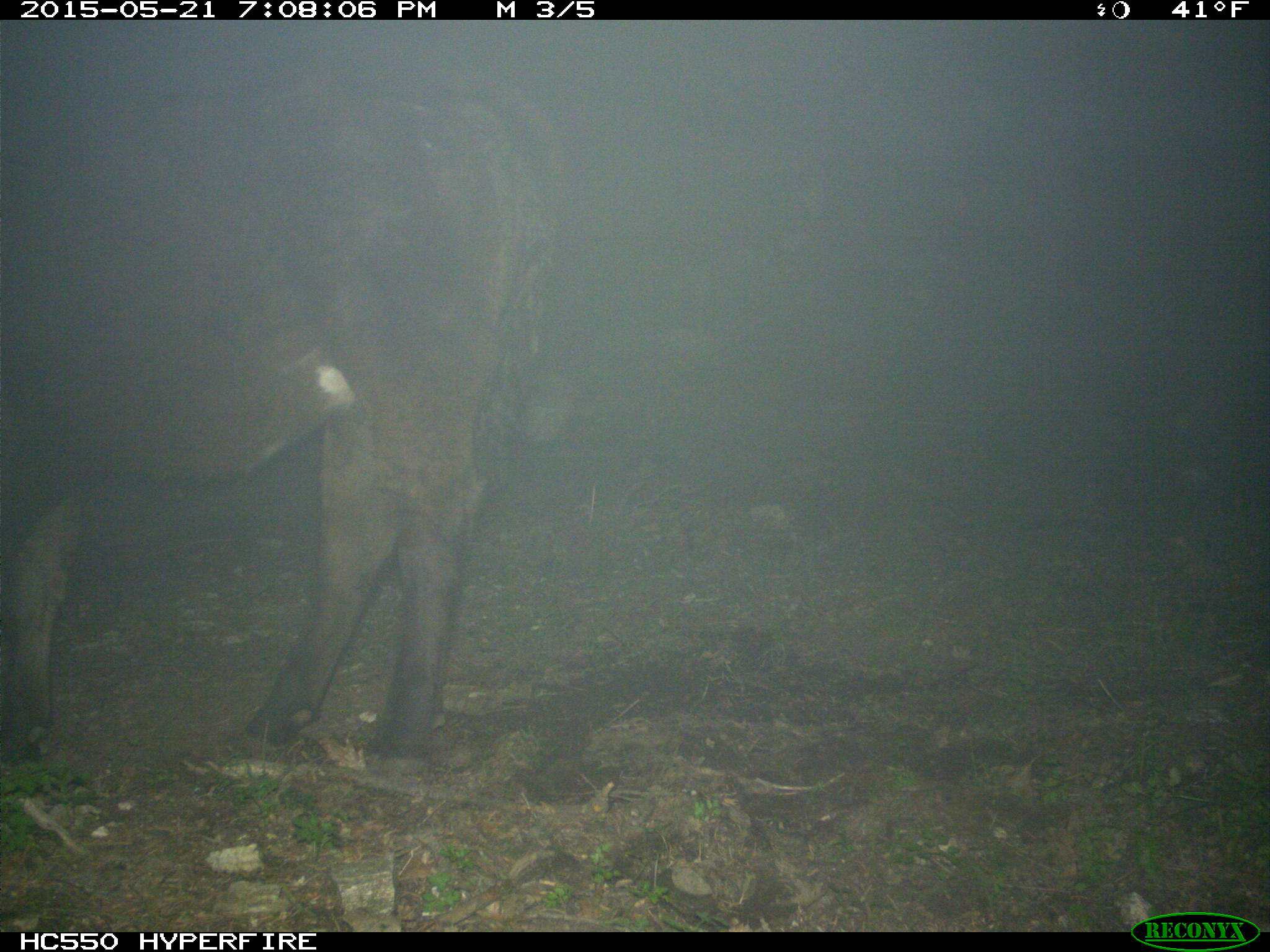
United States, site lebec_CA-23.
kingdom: Animalia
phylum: Chordata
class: Mammalia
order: Artiodactyla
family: Bovidae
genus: Bos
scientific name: Bos taurus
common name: domestic cow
Bos taurus (domestic cow).